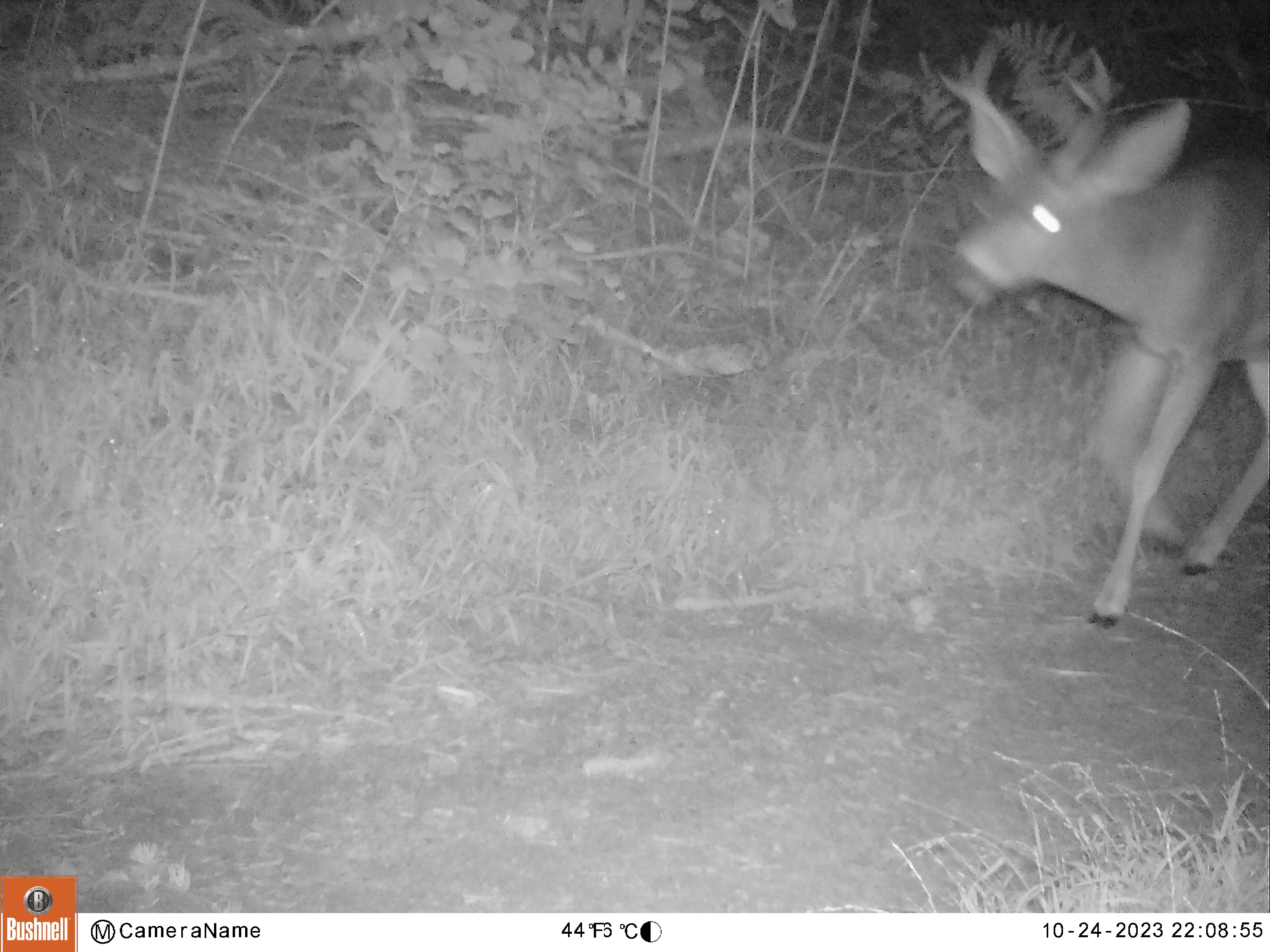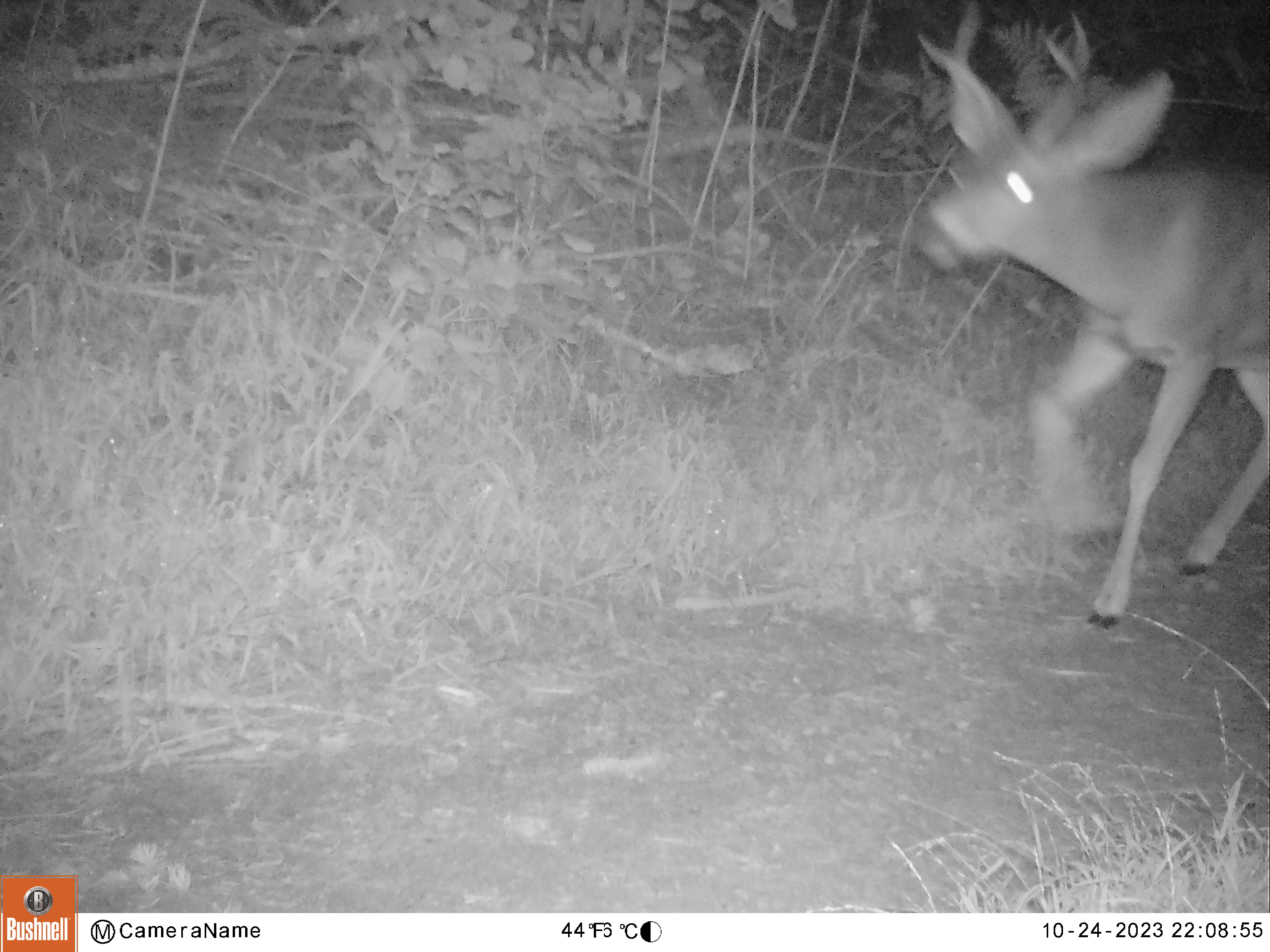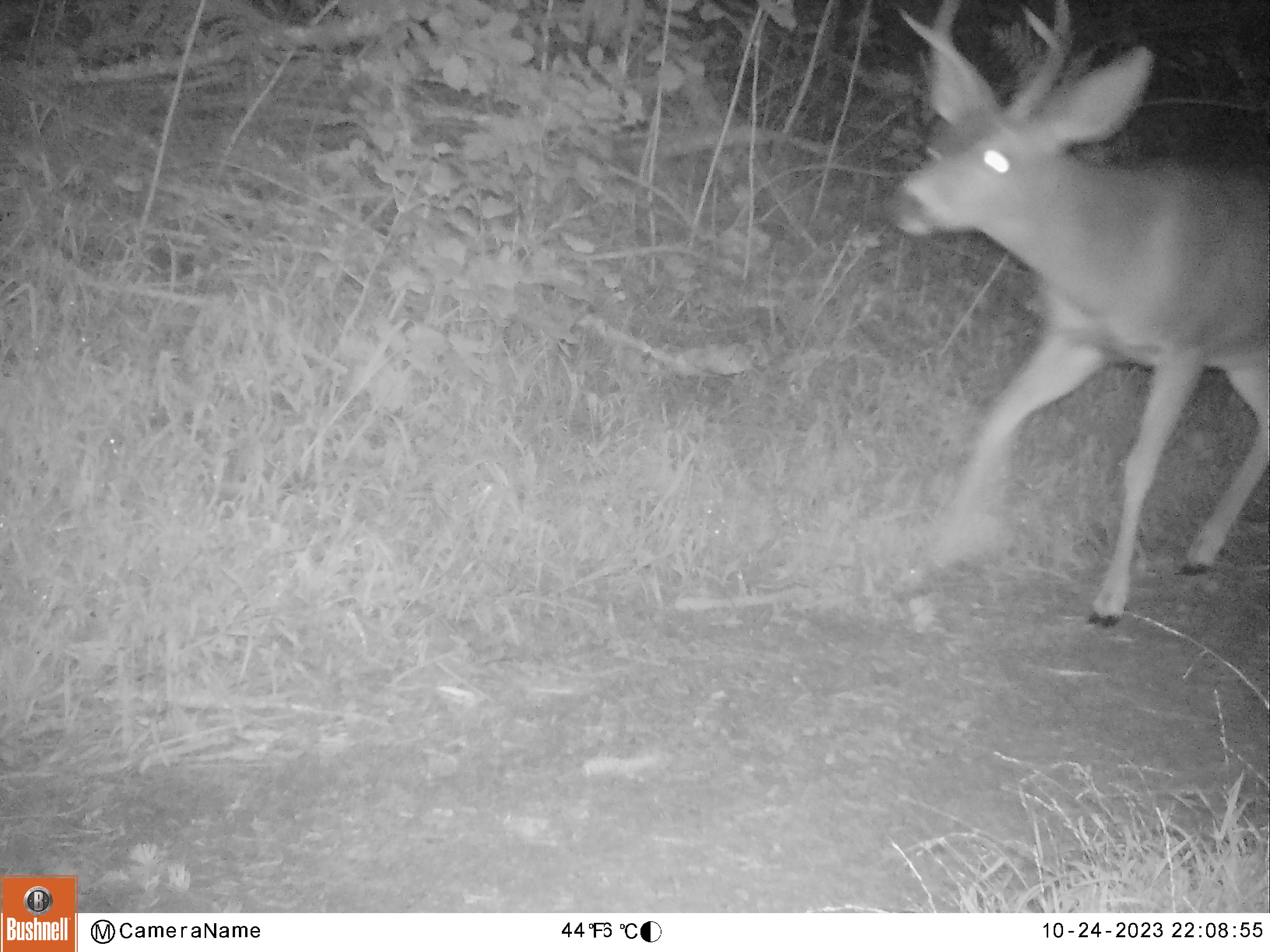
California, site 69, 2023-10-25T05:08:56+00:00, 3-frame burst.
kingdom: Animalia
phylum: Chordata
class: Mammalia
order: Artiodactyla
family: Cervidae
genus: Odocoileus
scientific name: Odocoileus hemionus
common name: mule deer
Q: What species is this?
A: Mule deer (Odocoileus hemionus).